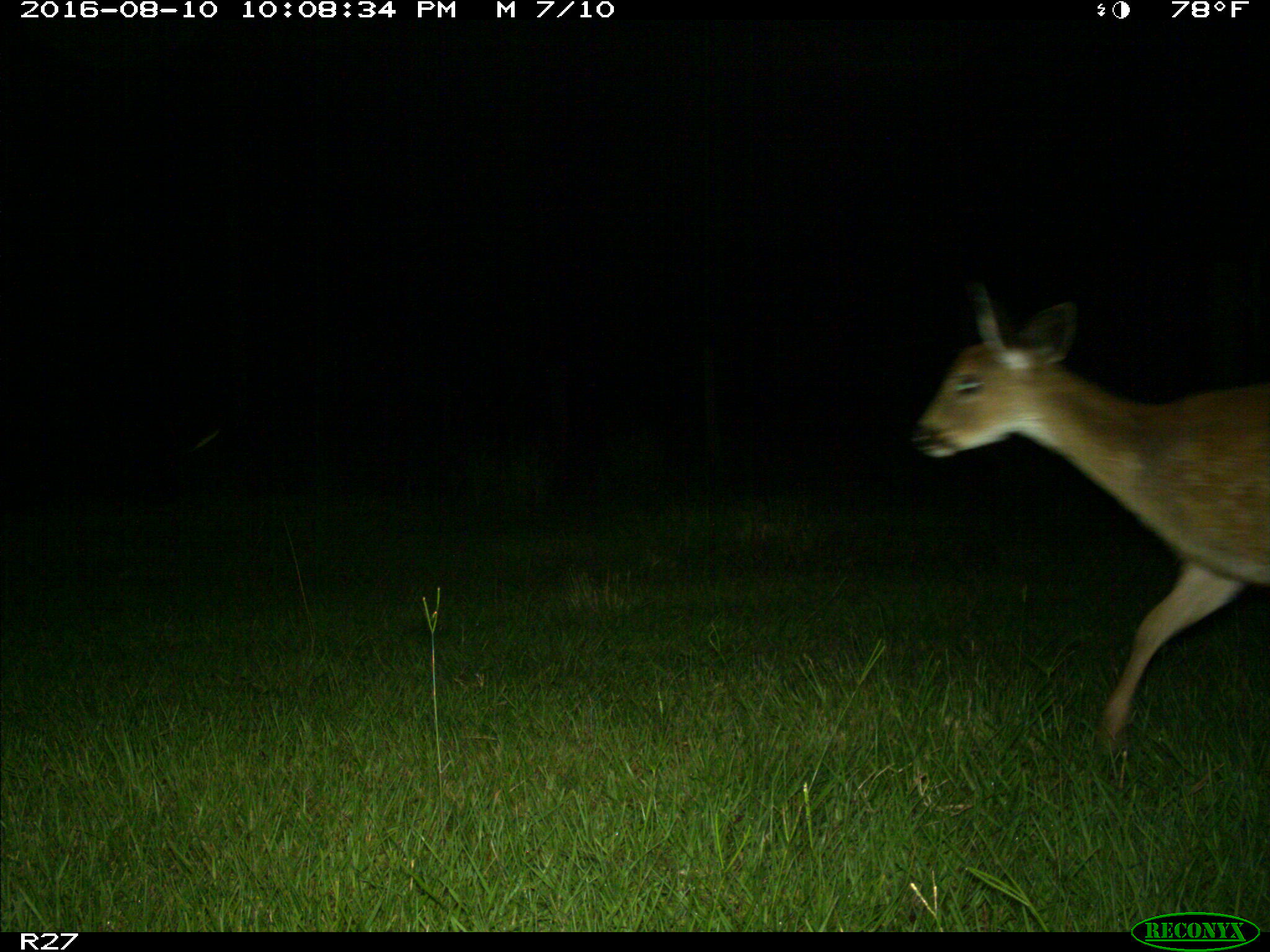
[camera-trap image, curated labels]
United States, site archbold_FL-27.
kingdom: Animalia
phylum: Chordata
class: Mammalia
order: Artiodactyla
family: Cervidae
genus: Odocoileus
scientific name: Odocoileus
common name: deer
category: unidentified deer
Unidentified deer (deer) (Odocoileus).